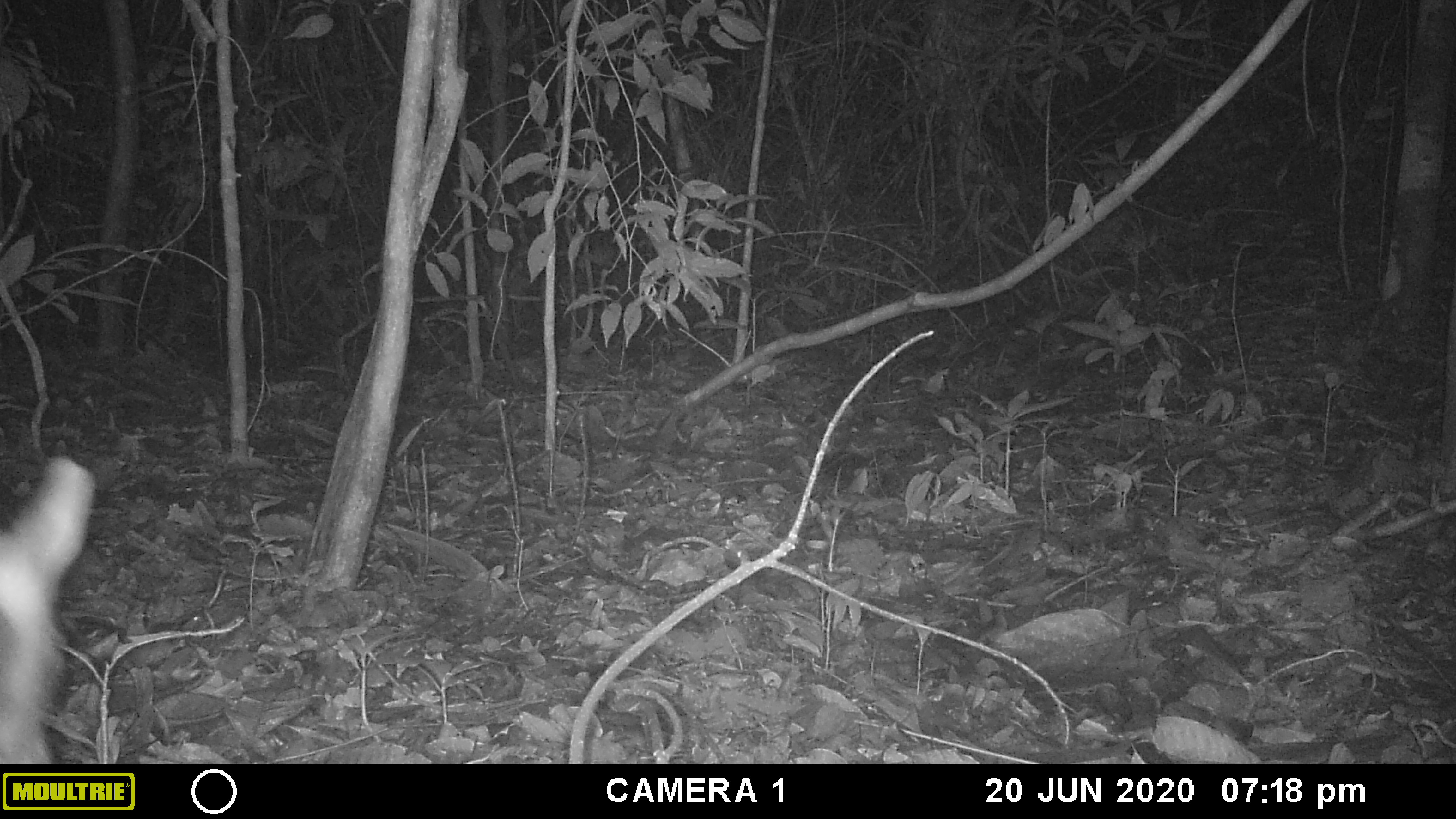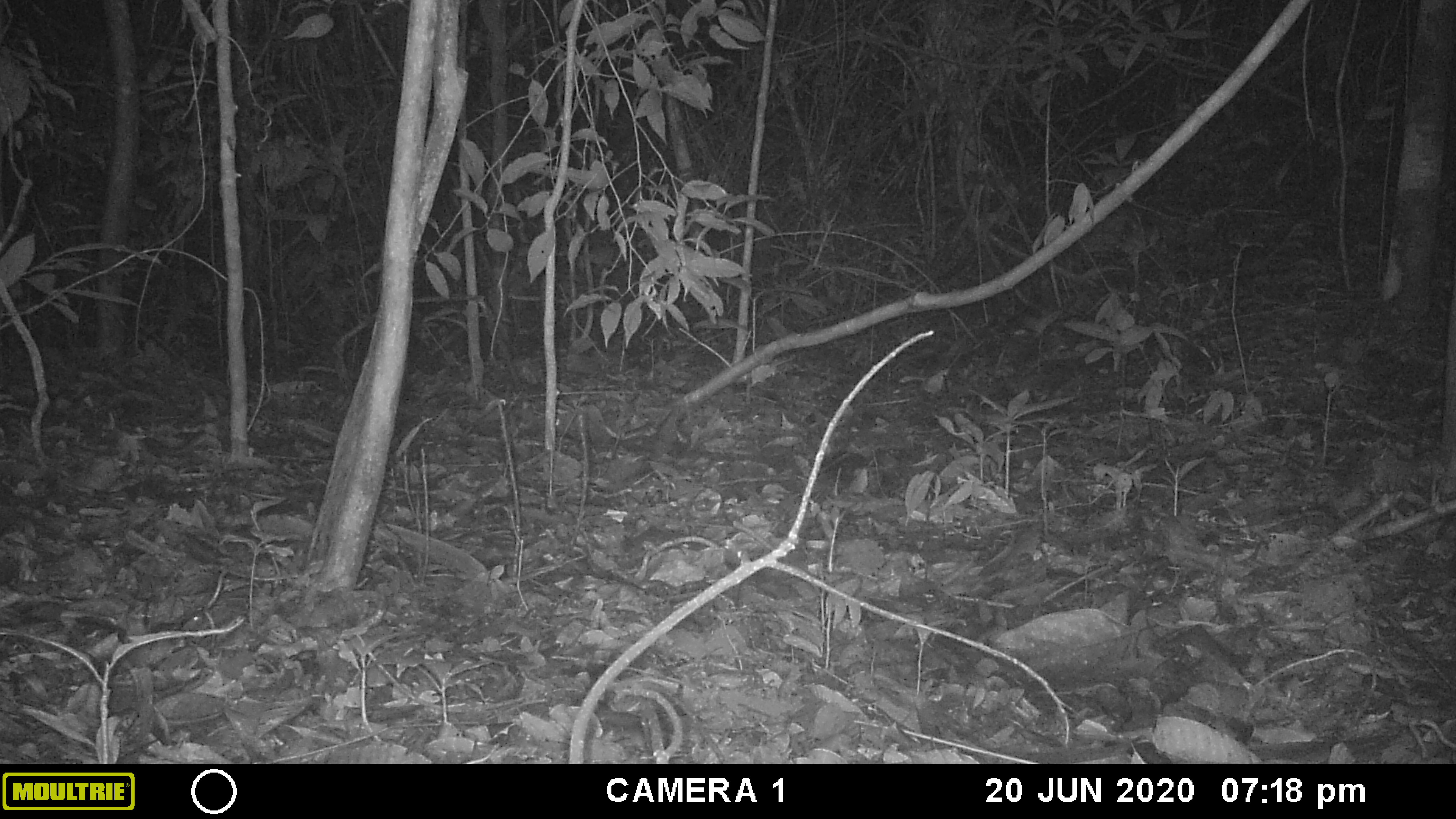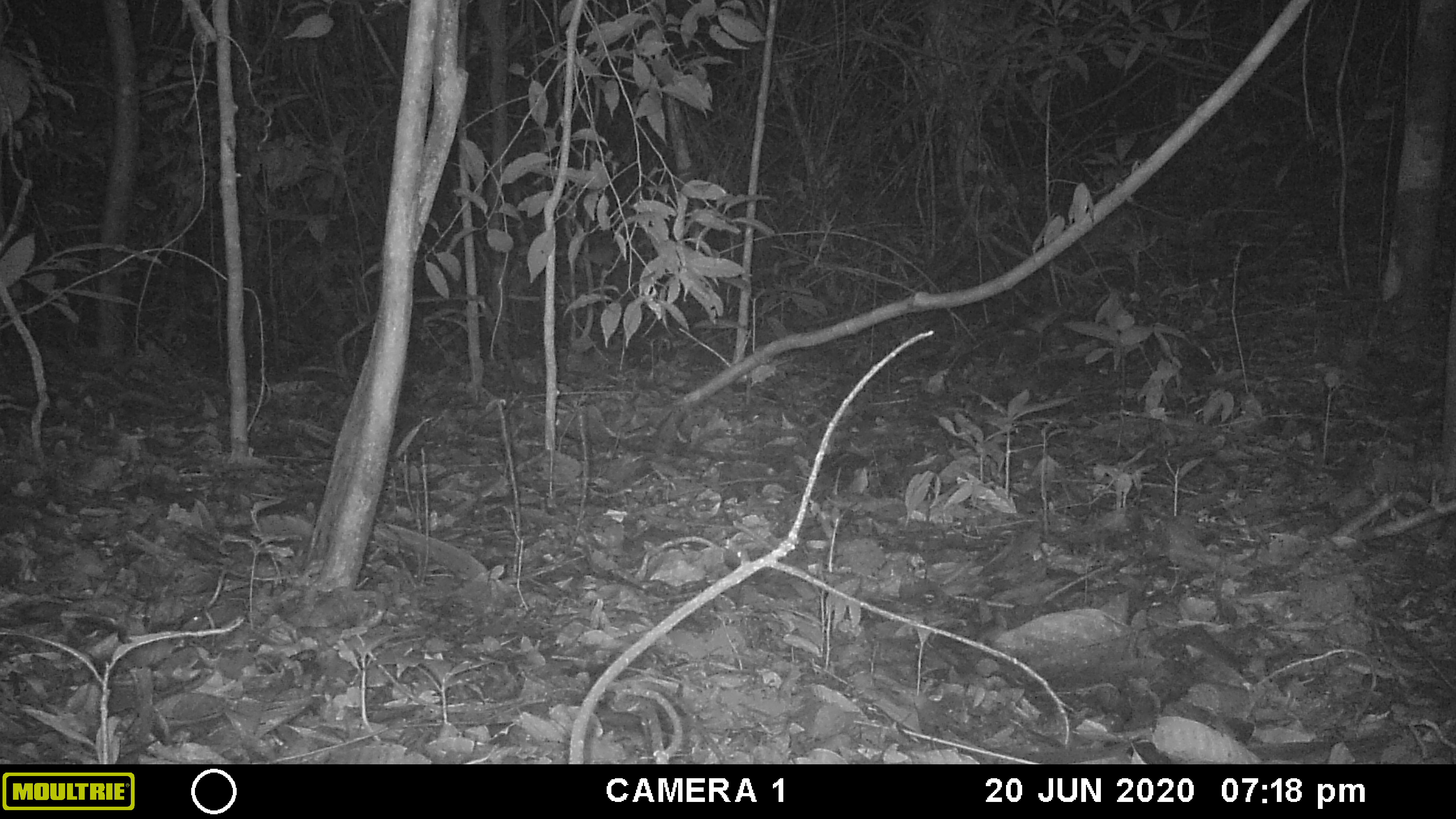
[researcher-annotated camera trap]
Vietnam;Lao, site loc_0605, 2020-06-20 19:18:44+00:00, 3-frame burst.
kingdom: Animalia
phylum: Chordata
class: Mammalia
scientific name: Mammalia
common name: mammal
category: unidentified mammal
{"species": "unidentified mammal (mammal) (Mammalia)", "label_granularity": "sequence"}